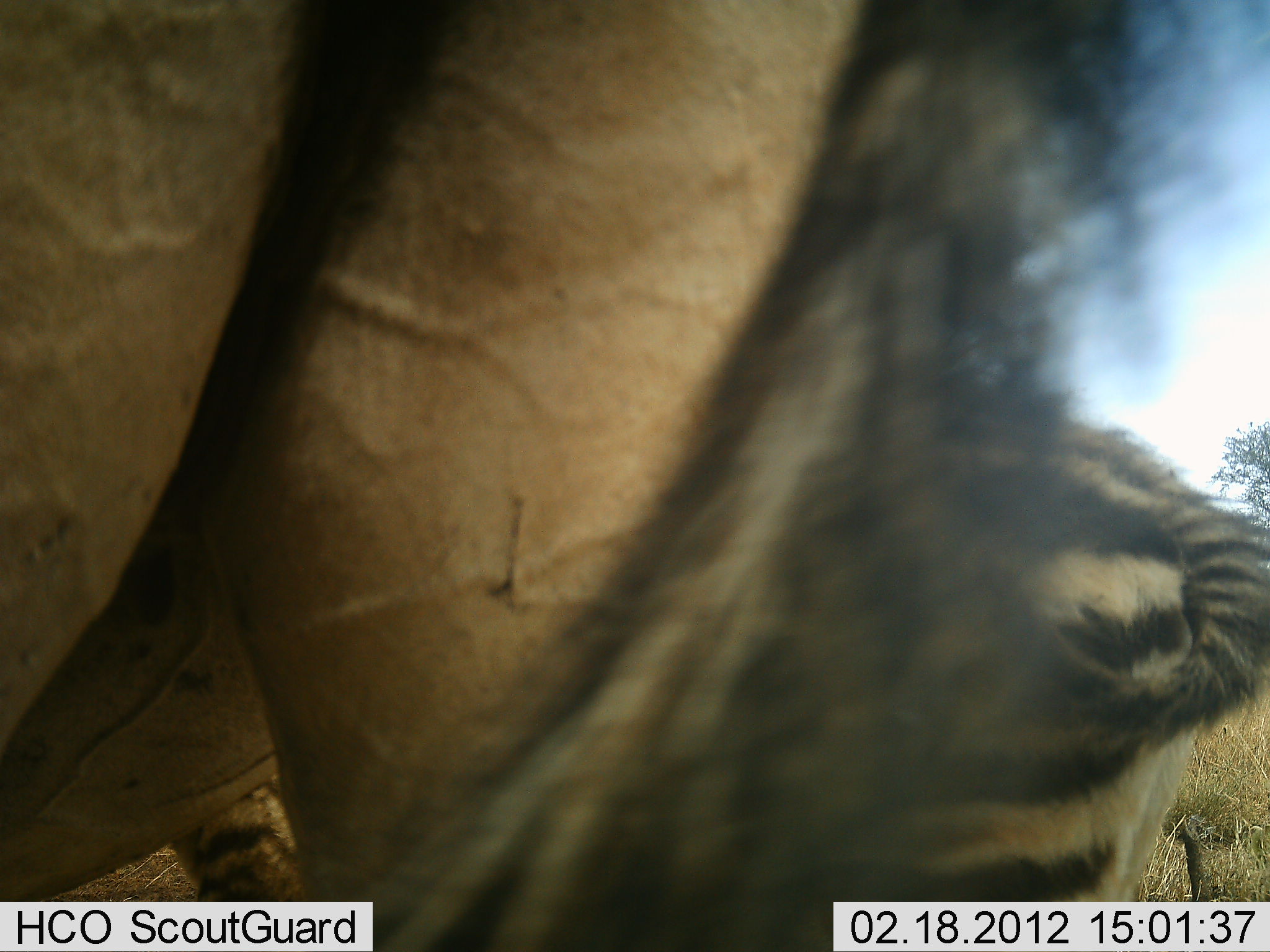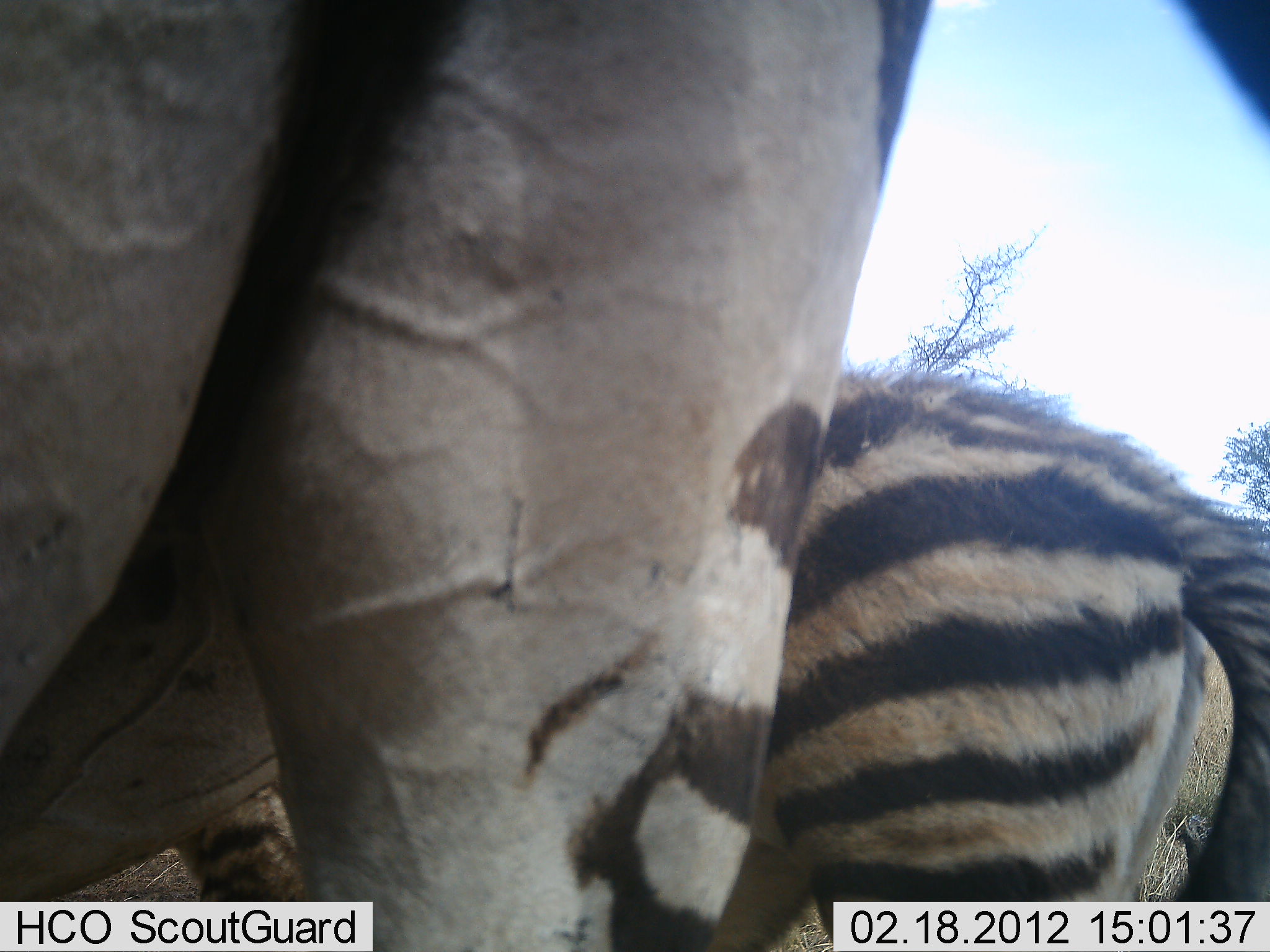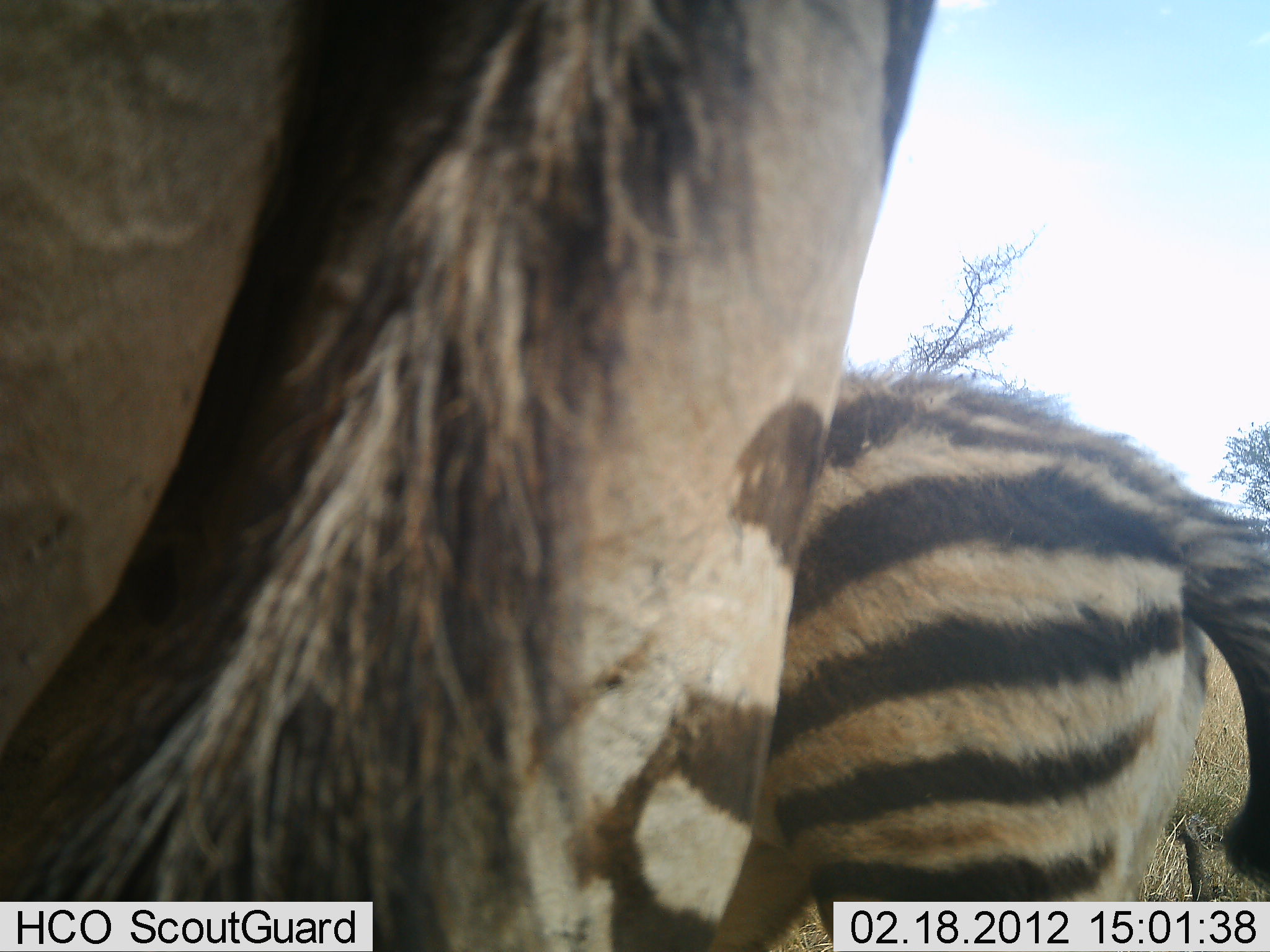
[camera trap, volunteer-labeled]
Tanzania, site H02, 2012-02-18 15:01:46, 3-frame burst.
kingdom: Animalia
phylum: Chordata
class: Mammalia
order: Perissodactyla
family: Equidae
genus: Equus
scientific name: Equus quagga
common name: plains zebra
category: zebra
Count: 2.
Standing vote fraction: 90%.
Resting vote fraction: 0%.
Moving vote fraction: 0%.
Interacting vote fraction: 6%.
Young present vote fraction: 19%.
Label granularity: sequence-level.